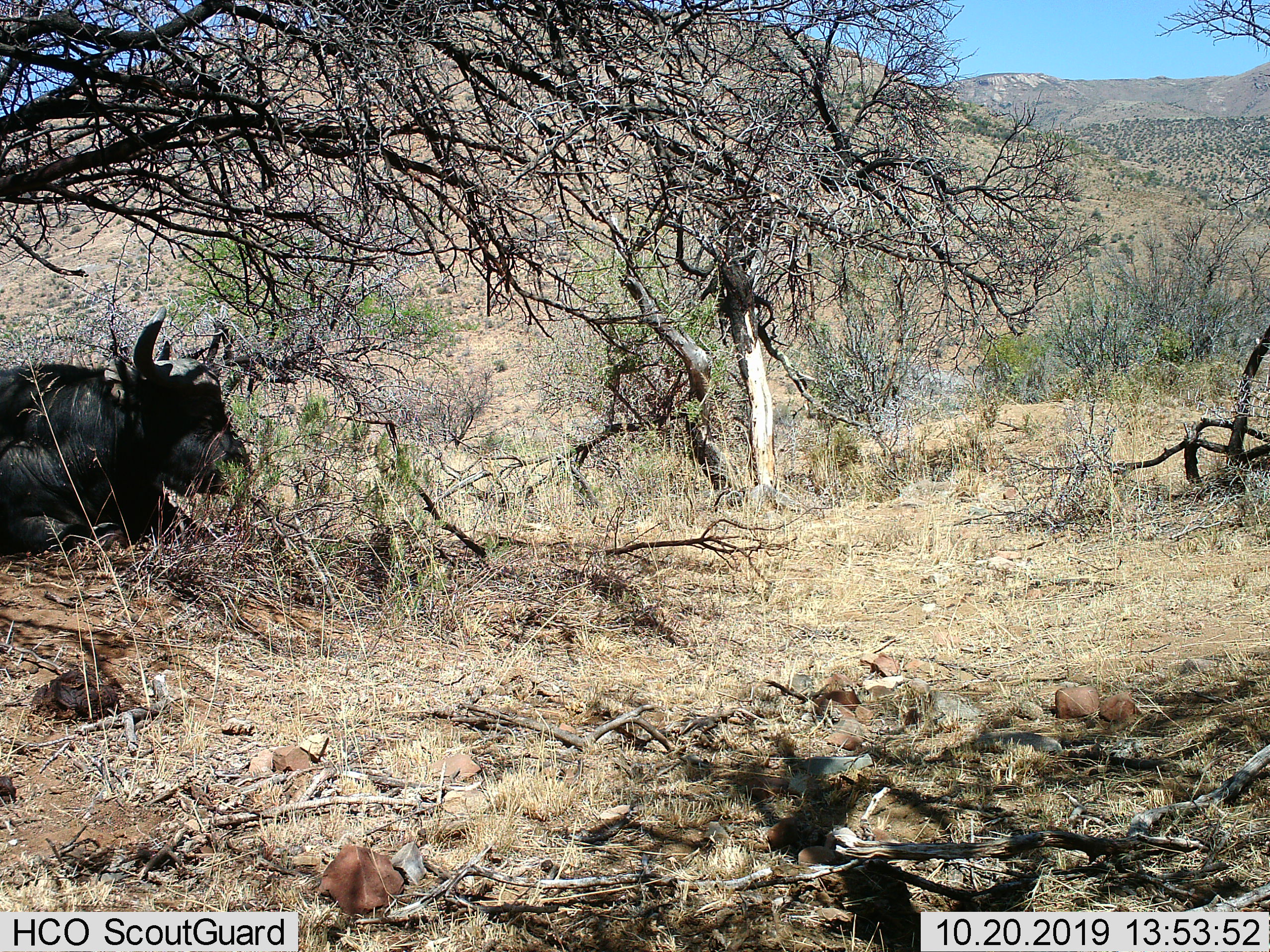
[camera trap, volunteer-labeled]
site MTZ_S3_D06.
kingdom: Animalia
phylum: Chordata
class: Mammalia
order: Artiodactyla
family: Bovidae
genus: Syncerus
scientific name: Syncerus caffer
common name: african buffalo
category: buffalo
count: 1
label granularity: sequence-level